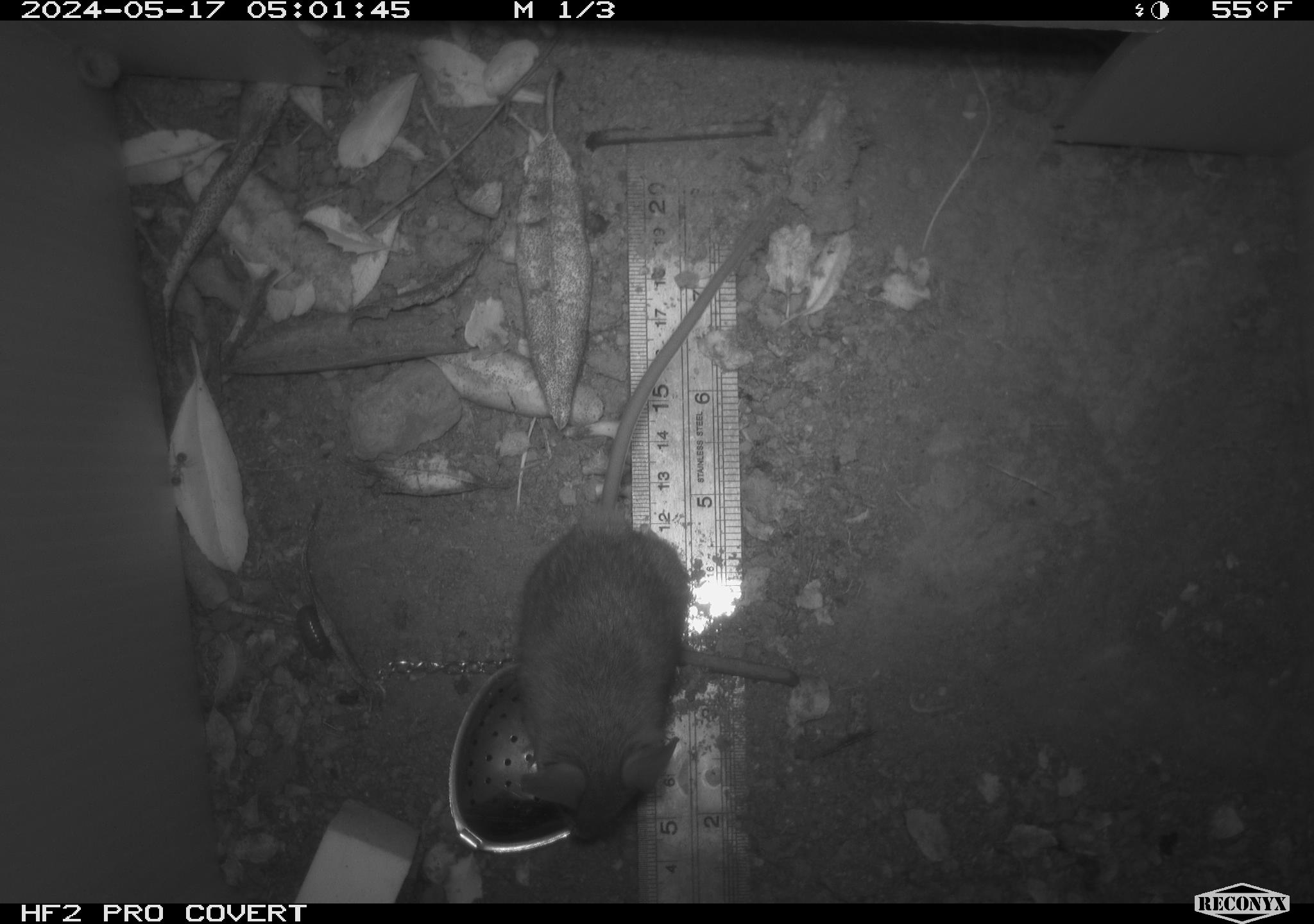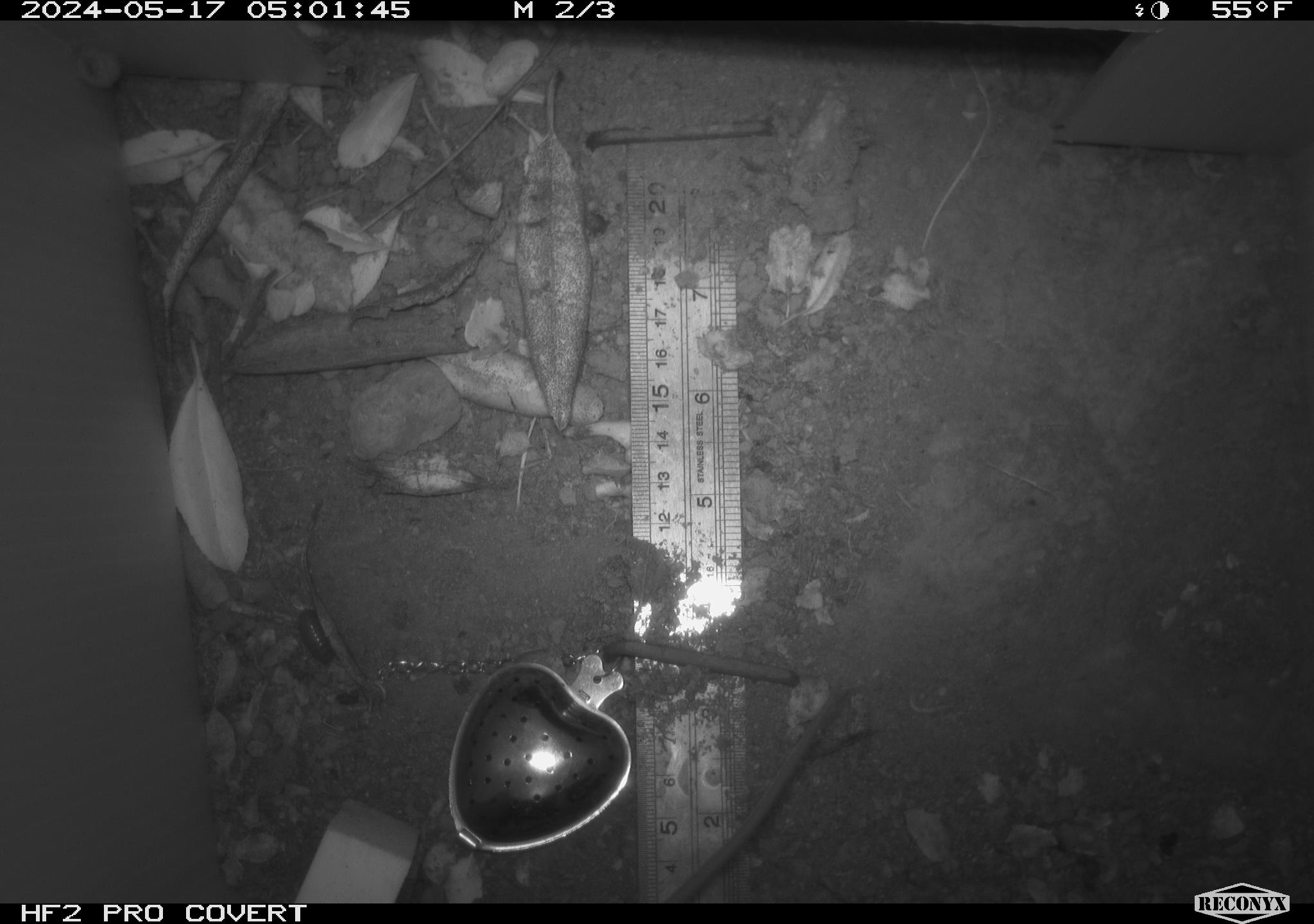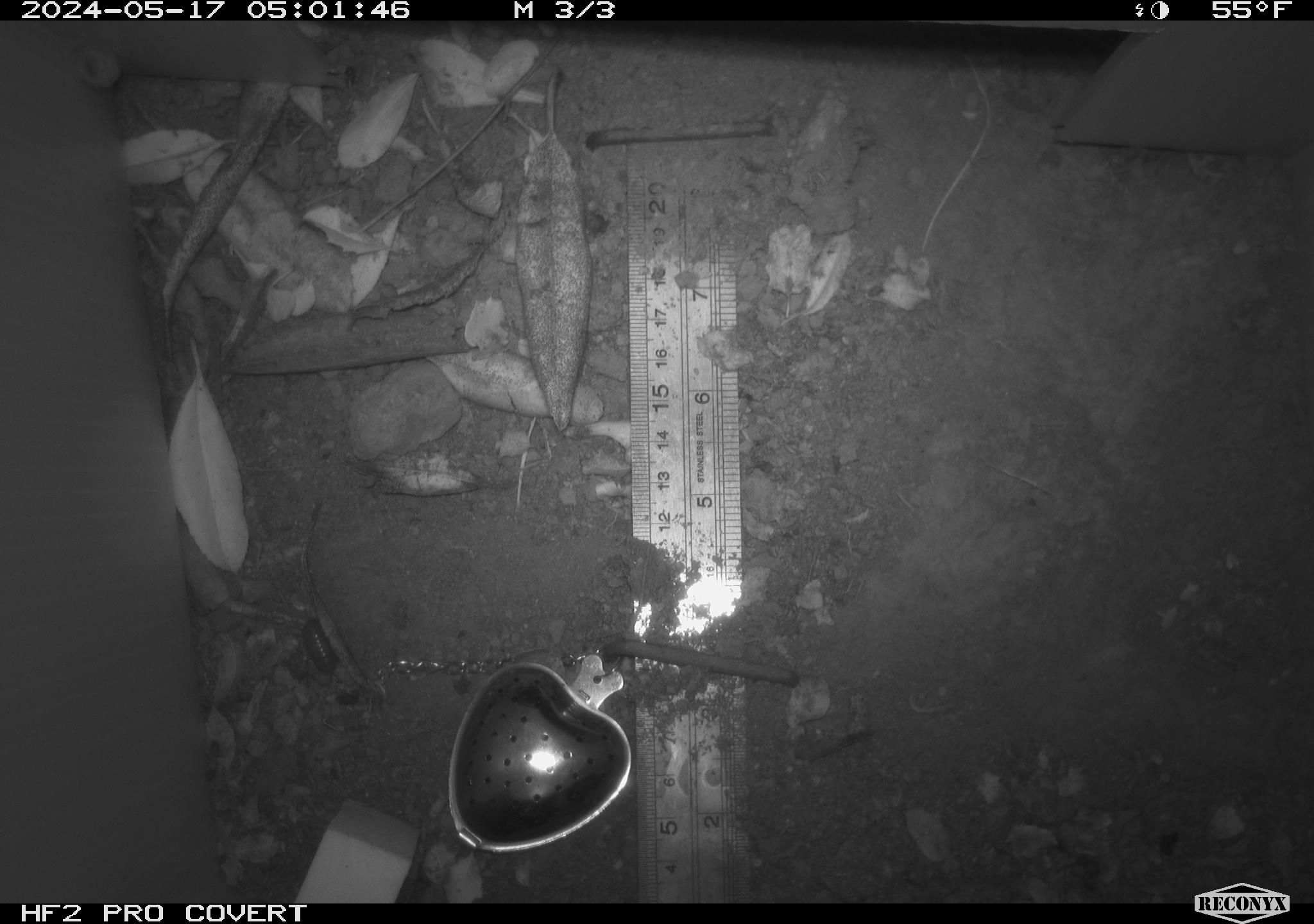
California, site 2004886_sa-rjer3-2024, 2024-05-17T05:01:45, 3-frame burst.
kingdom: Animalia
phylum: Chordata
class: Mammalia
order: Rodentia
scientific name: Rodentia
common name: mouse species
Mouse species (Rodentia).